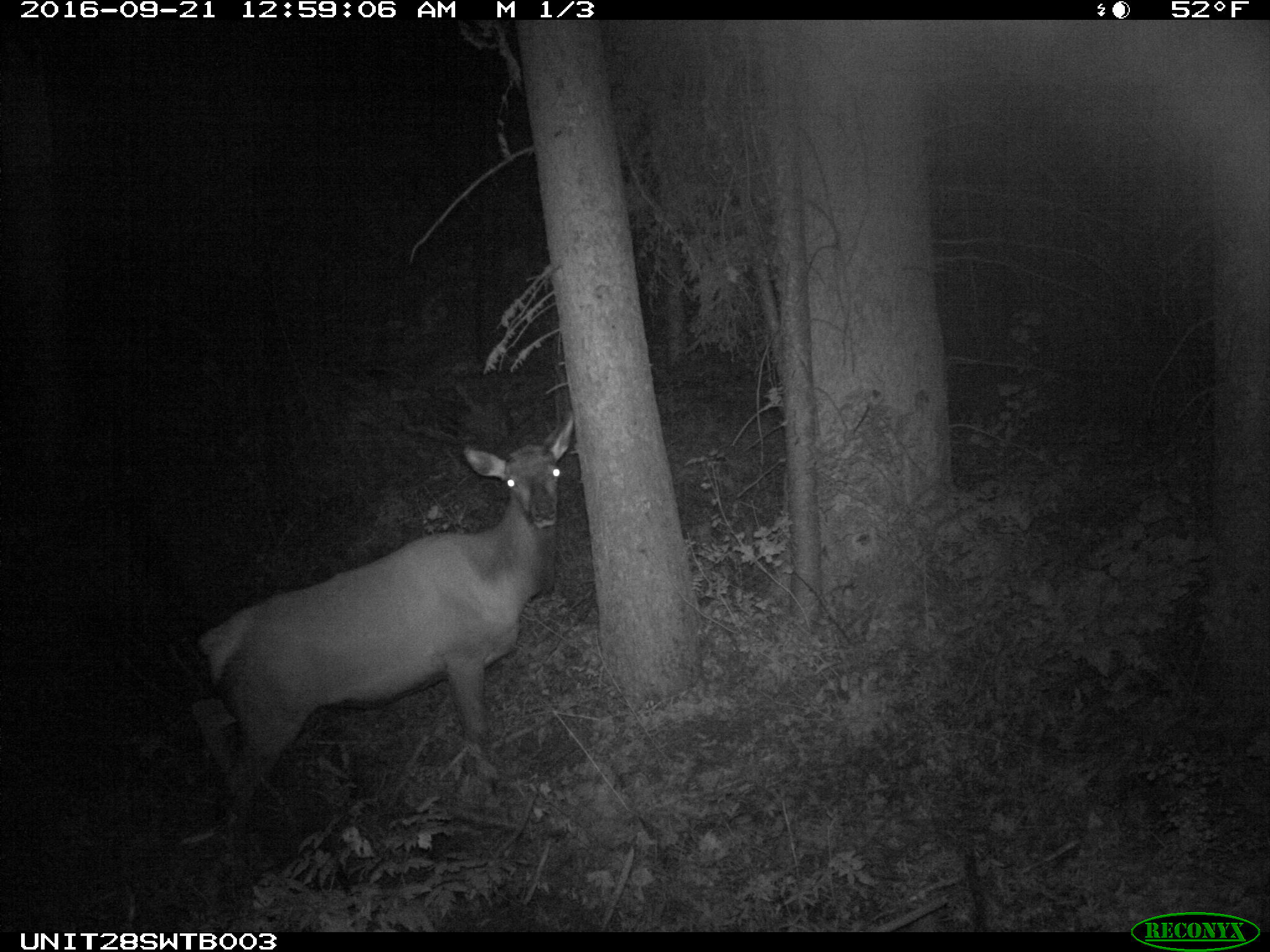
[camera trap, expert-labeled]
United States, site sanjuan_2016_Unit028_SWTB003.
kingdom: Animalia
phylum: Chordata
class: Mammalia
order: Artiodactyla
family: Cervidae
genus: Cervus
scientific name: Cervus elaphus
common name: red deer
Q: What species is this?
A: Cervus elaphus (red deer).